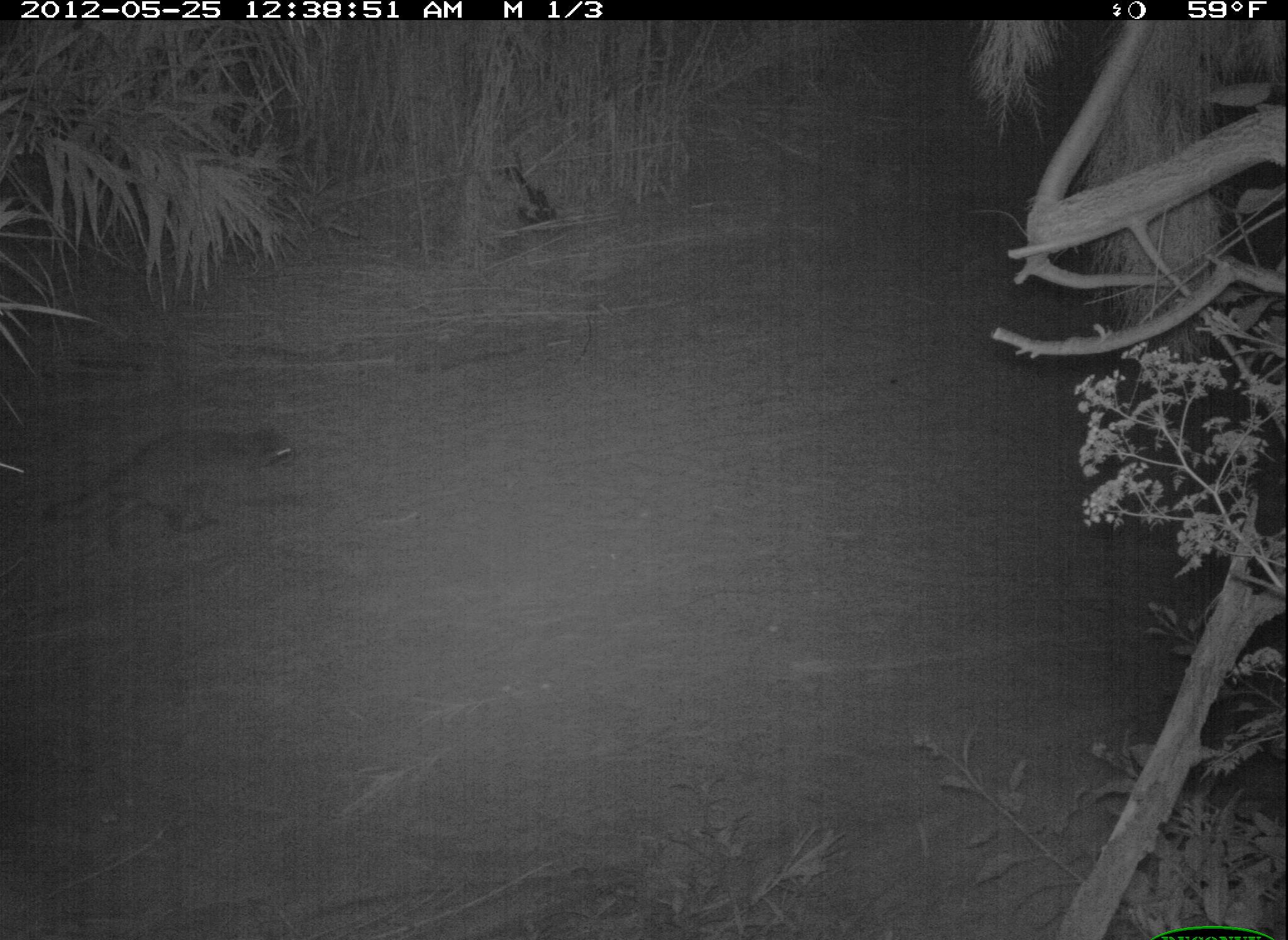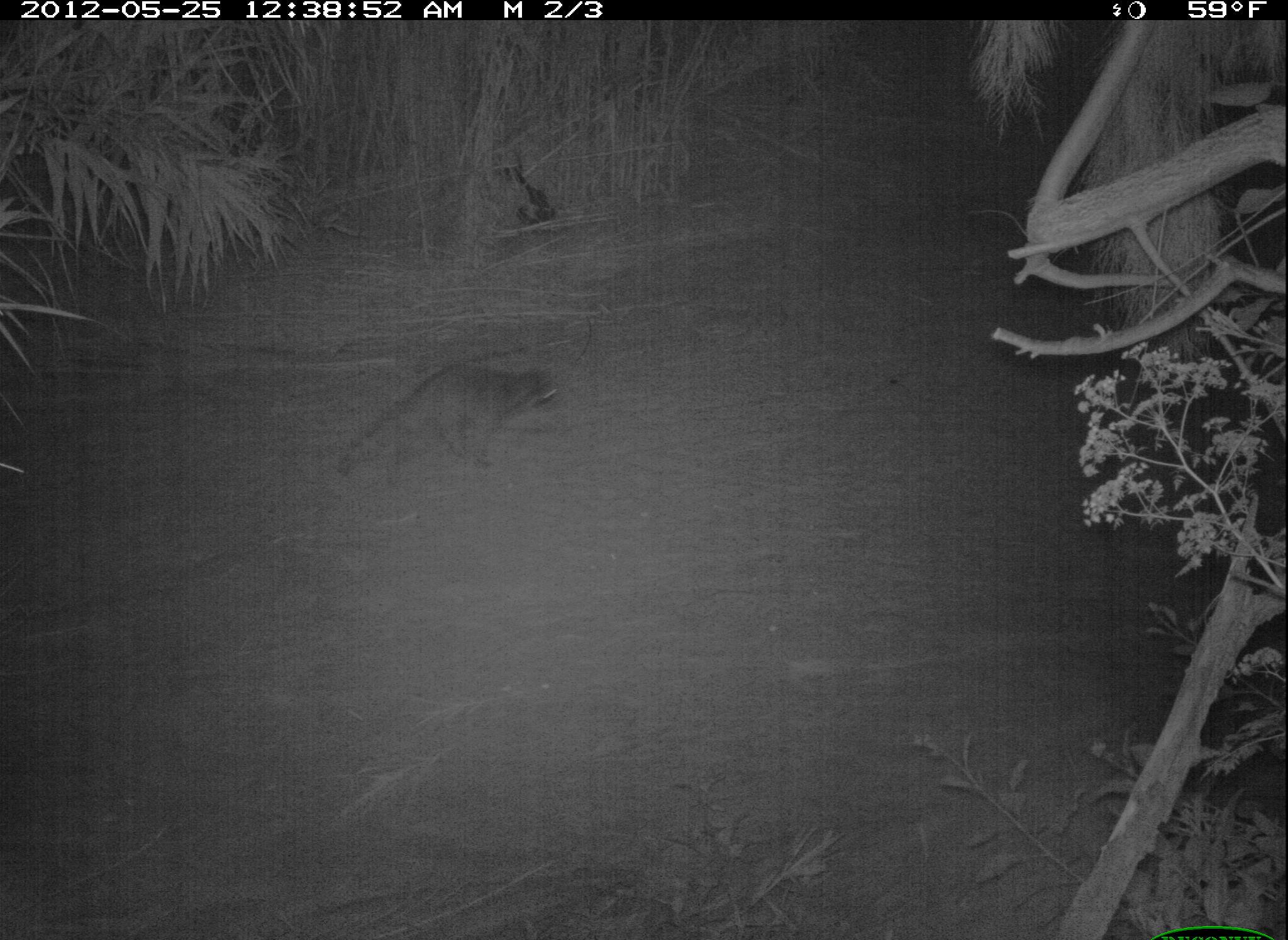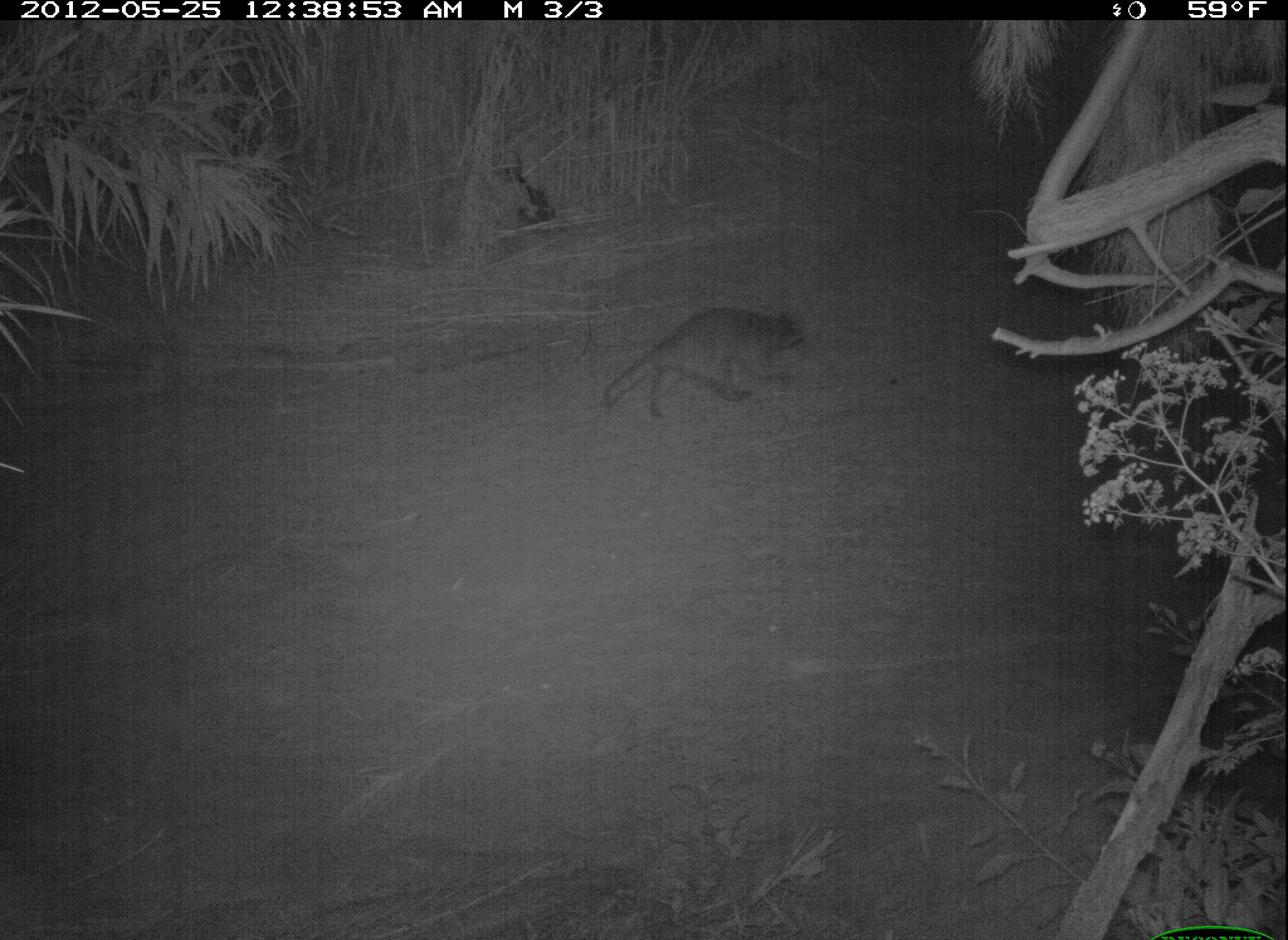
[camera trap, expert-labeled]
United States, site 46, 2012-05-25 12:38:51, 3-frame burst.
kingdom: Animalia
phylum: Chordata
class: Mammalia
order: Carnivora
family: Procyonidae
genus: Procyon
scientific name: Procyon lotor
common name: raccoon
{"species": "raccoon (Procyon lotor)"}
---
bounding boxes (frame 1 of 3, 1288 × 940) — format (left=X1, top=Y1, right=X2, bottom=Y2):
raccoon: (left=43, top=419, right=311, bottom=565)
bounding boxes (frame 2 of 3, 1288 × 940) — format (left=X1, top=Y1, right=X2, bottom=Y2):
raccoon: (left=336, top=353, right=575, bottom=478)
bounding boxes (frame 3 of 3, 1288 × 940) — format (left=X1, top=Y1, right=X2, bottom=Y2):
raccoon: (left=592, top=296, right=823, bottom=435)